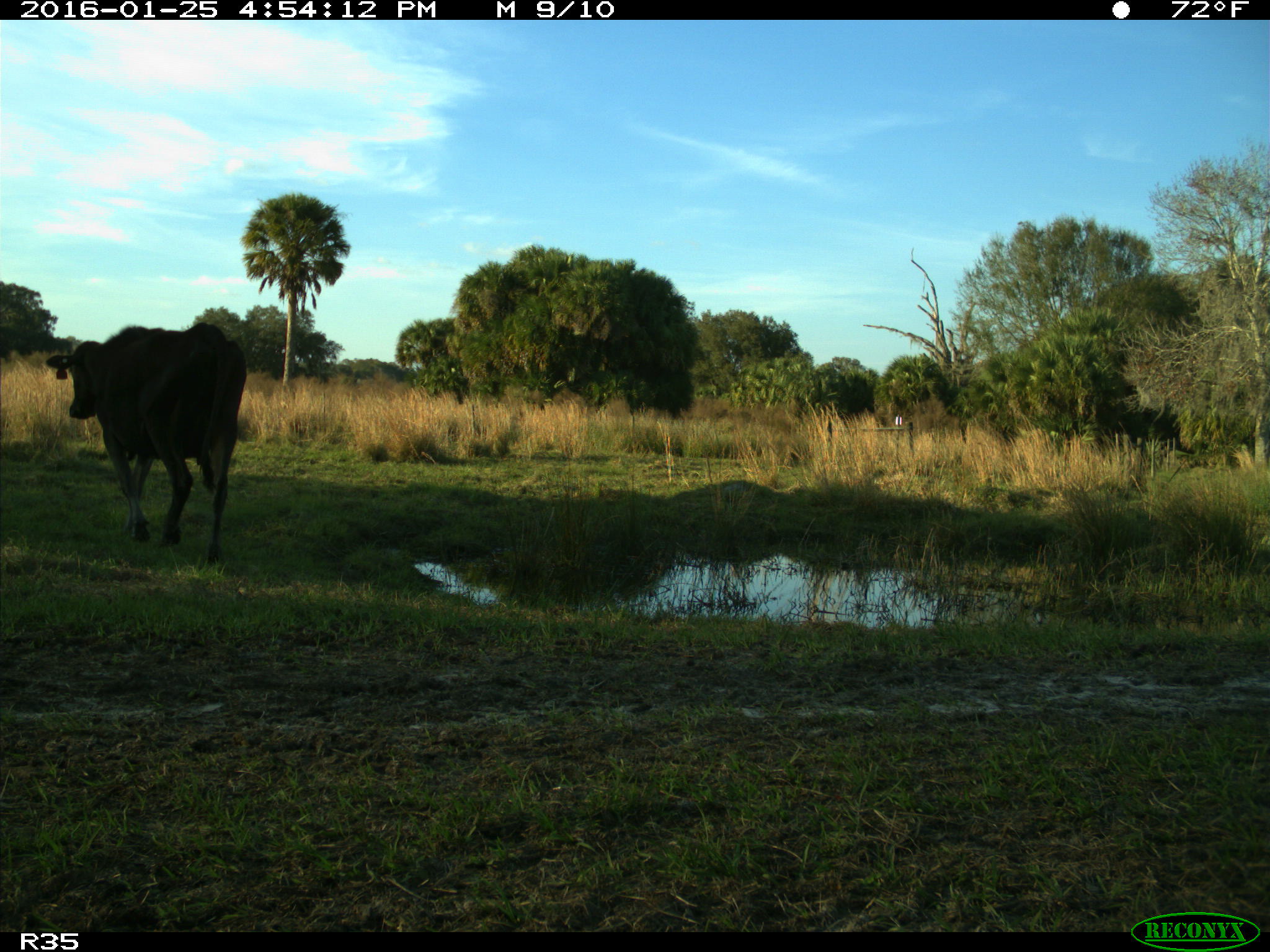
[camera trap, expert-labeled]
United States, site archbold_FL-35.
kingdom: Animalia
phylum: Chordata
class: Mammalia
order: Artiodactyla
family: Bovidae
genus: Bos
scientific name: Bos taurus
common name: domestic cow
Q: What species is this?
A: Bos taurus (domestic cow).